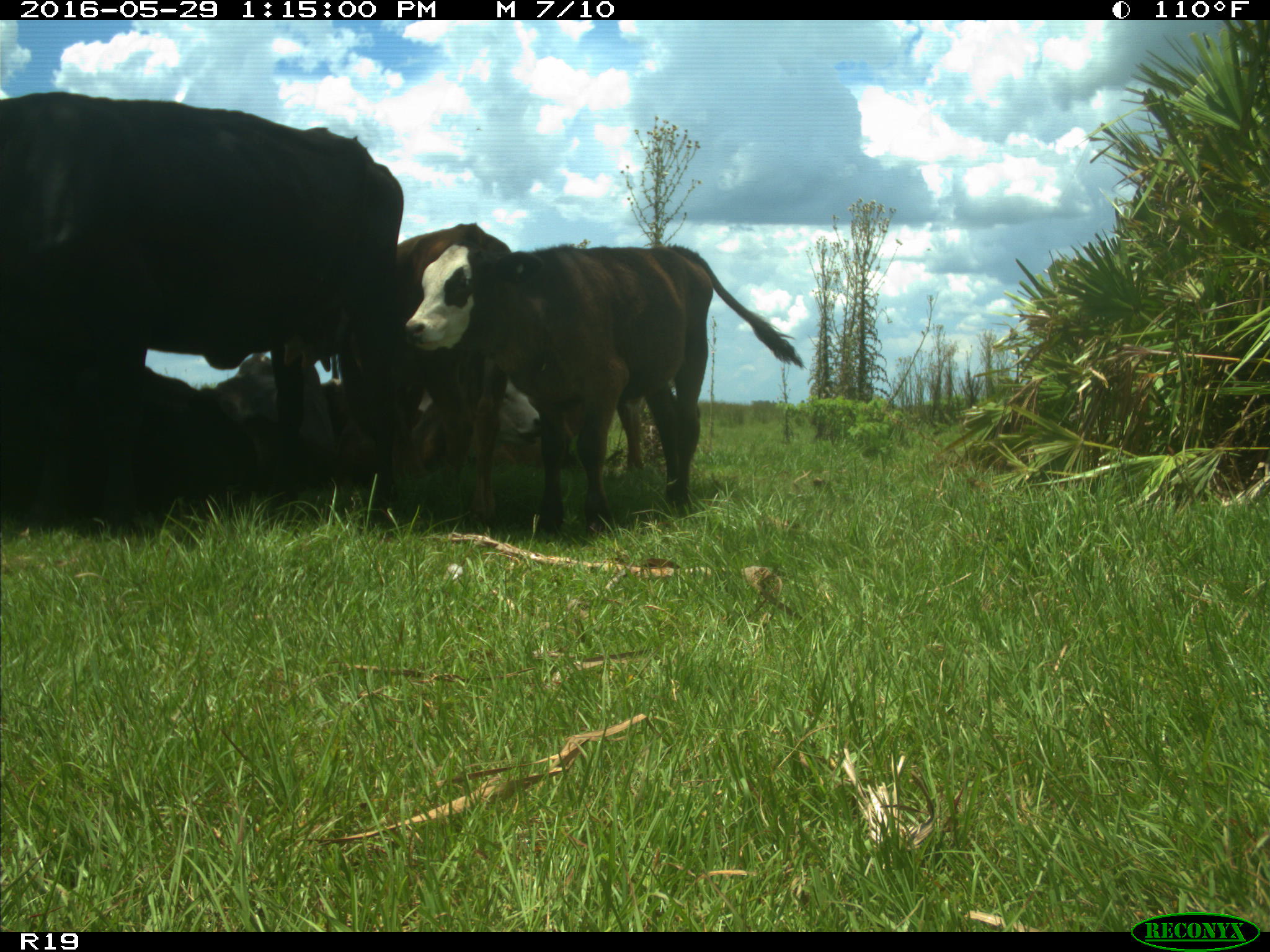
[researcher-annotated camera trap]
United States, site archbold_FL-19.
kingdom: Animalia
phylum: Chordata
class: Mammalia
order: Artiodactyla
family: Bovidae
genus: Bos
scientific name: Bos taurus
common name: domestic cow